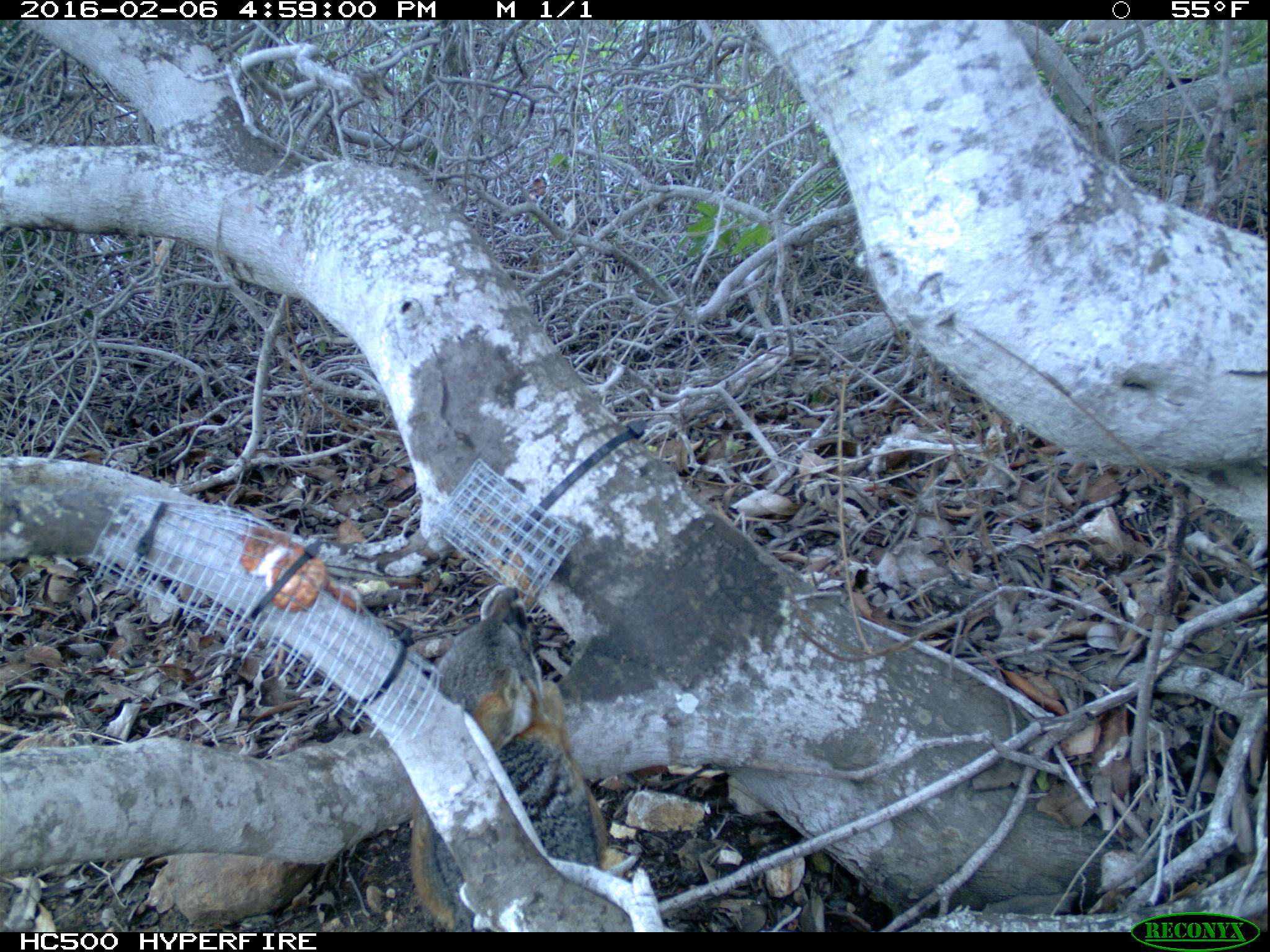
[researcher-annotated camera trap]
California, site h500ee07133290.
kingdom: Animalia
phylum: Chordata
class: Mammalia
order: Carnivora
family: Canidae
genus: Urocyon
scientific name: Urocyon littoralis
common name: island fox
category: fox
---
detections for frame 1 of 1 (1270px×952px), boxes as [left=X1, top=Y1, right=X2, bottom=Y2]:
fox: [left=408, top=584, right=636, bottom=933]